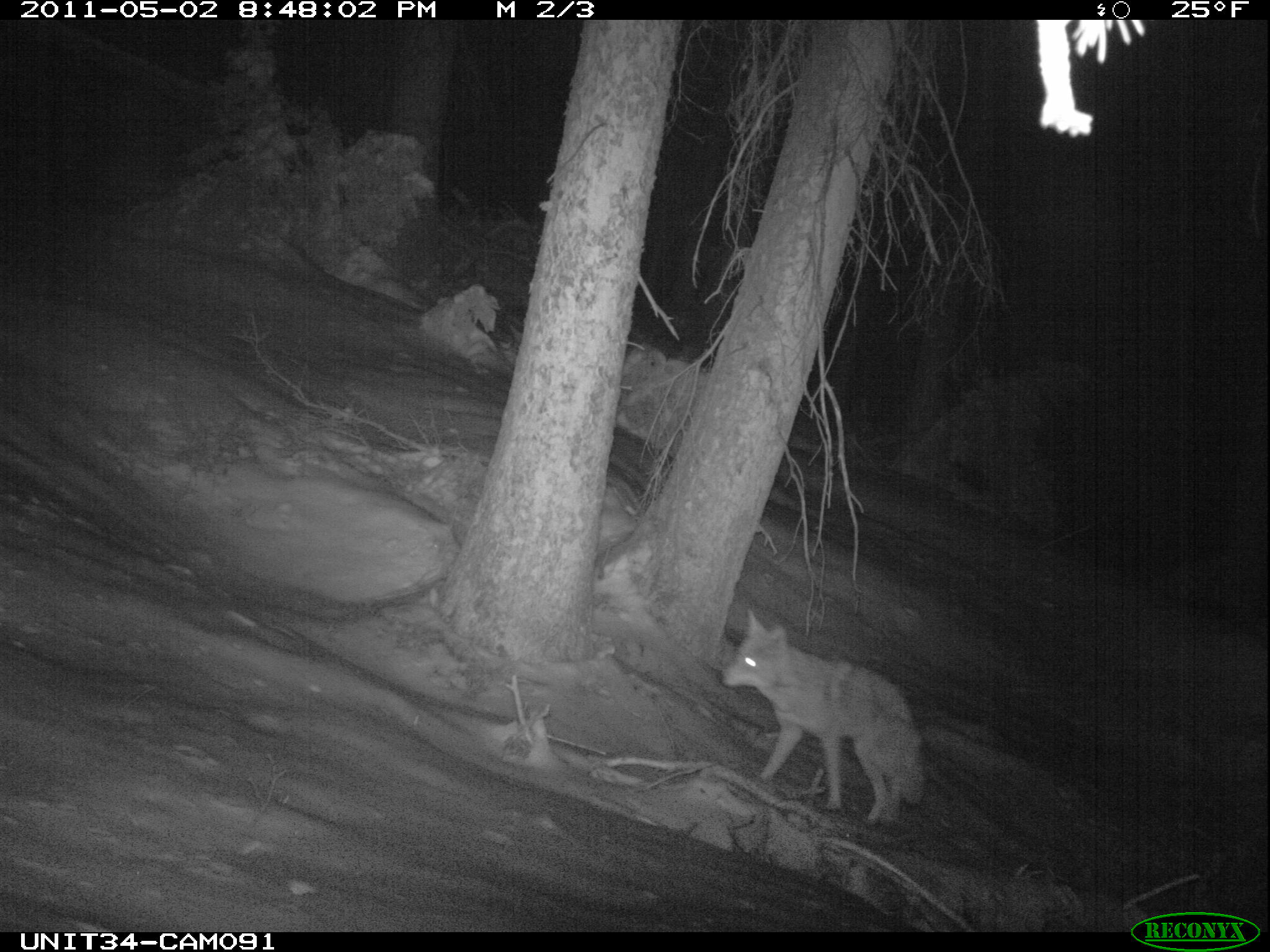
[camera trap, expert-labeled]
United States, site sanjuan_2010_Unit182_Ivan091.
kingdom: Animalia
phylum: Chordata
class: Mammalia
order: Carnivora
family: Canidae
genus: Canis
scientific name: Canis latrans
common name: coyote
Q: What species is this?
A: Canis latrans (coyote).